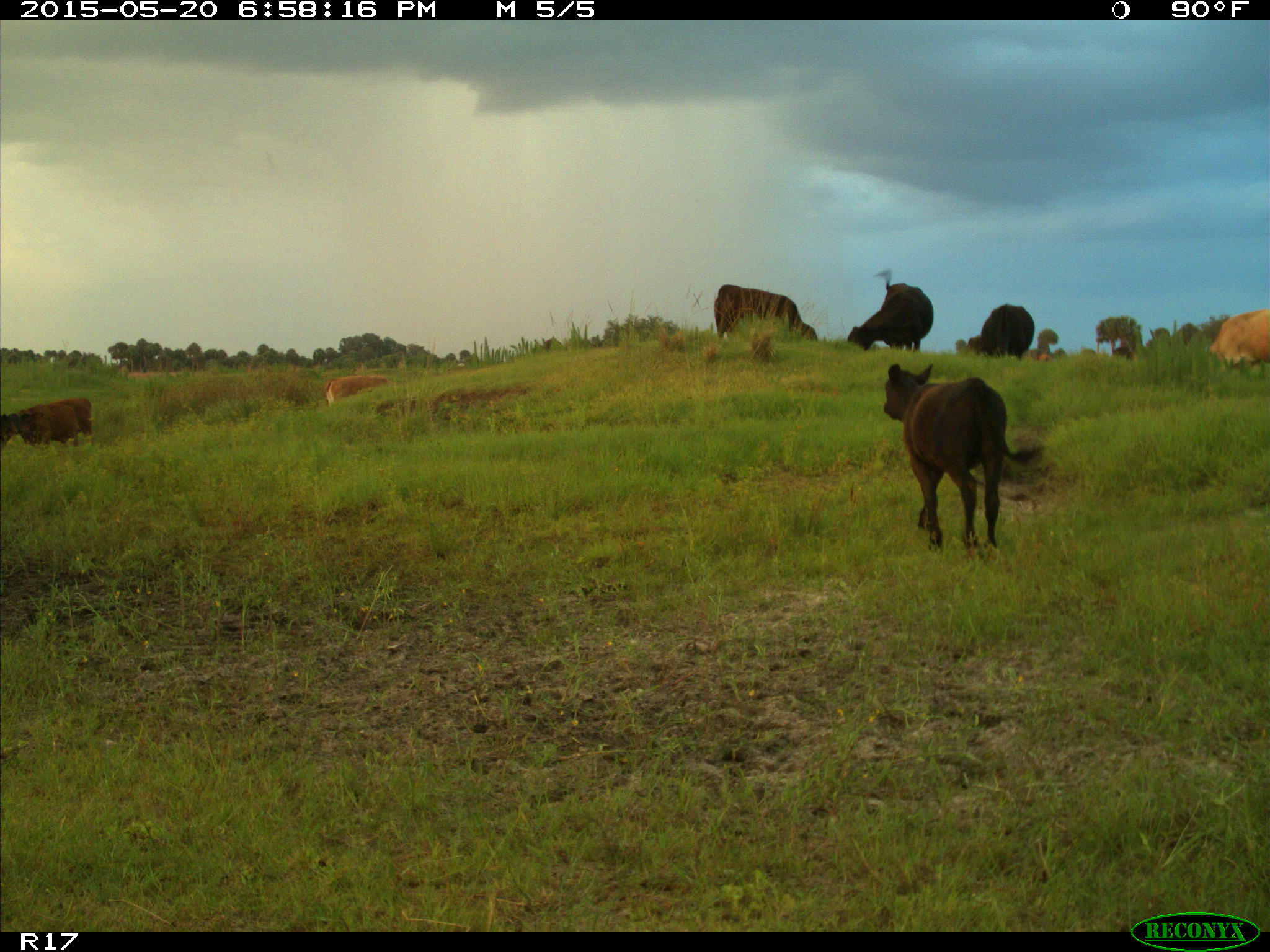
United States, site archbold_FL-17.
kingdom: Animalia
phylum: Chordata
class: Mammalia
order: Artiodactyla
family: Bovidae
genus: Bos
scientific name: Bos taurus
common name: domestic cow